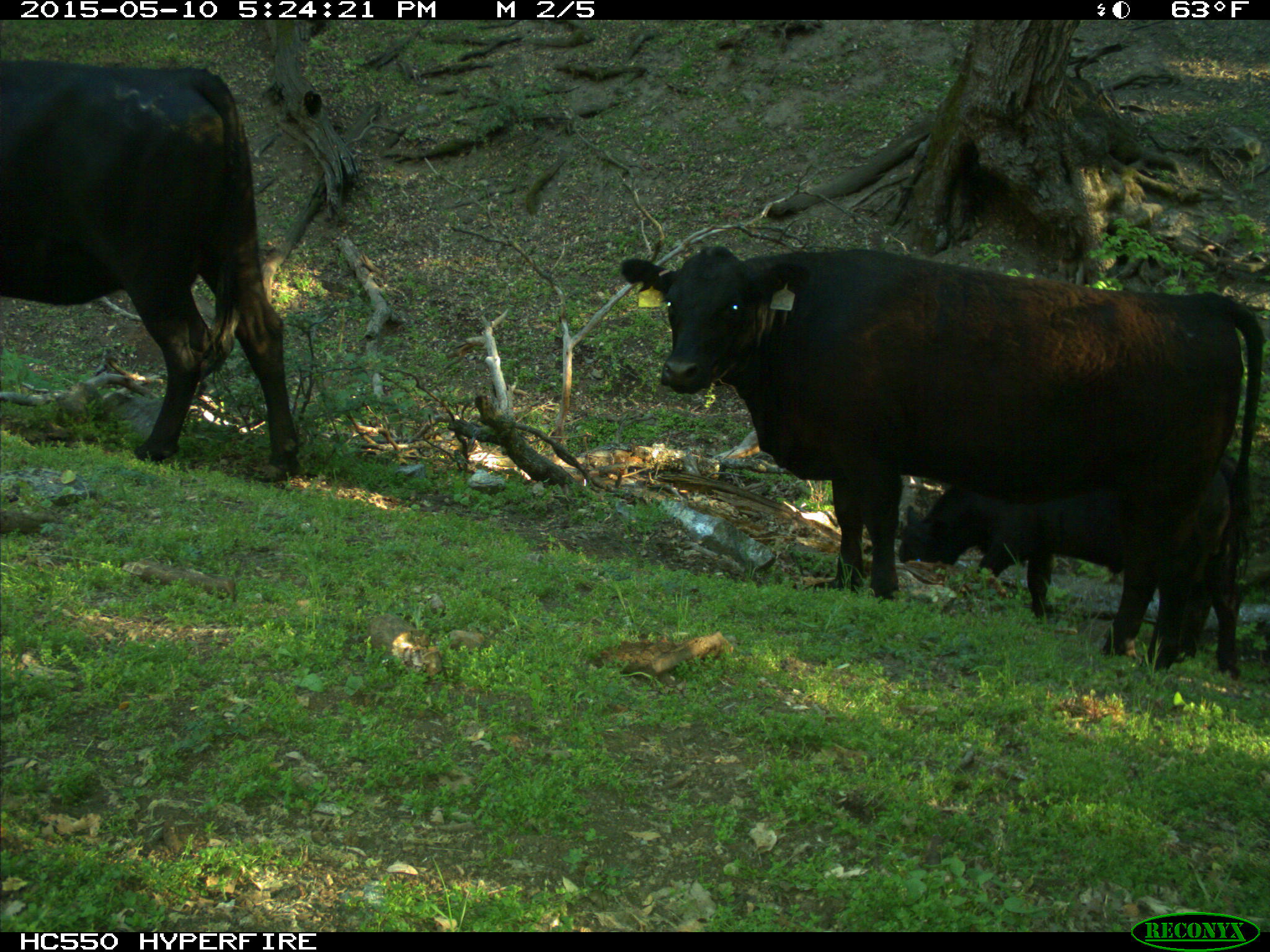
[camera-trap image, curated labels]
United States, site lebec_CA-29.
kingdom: Animalia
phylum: Chordata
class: Mammalia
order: Artiodactyla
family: Bovidae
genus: Bos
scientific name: Bos taurus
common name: domestic cow